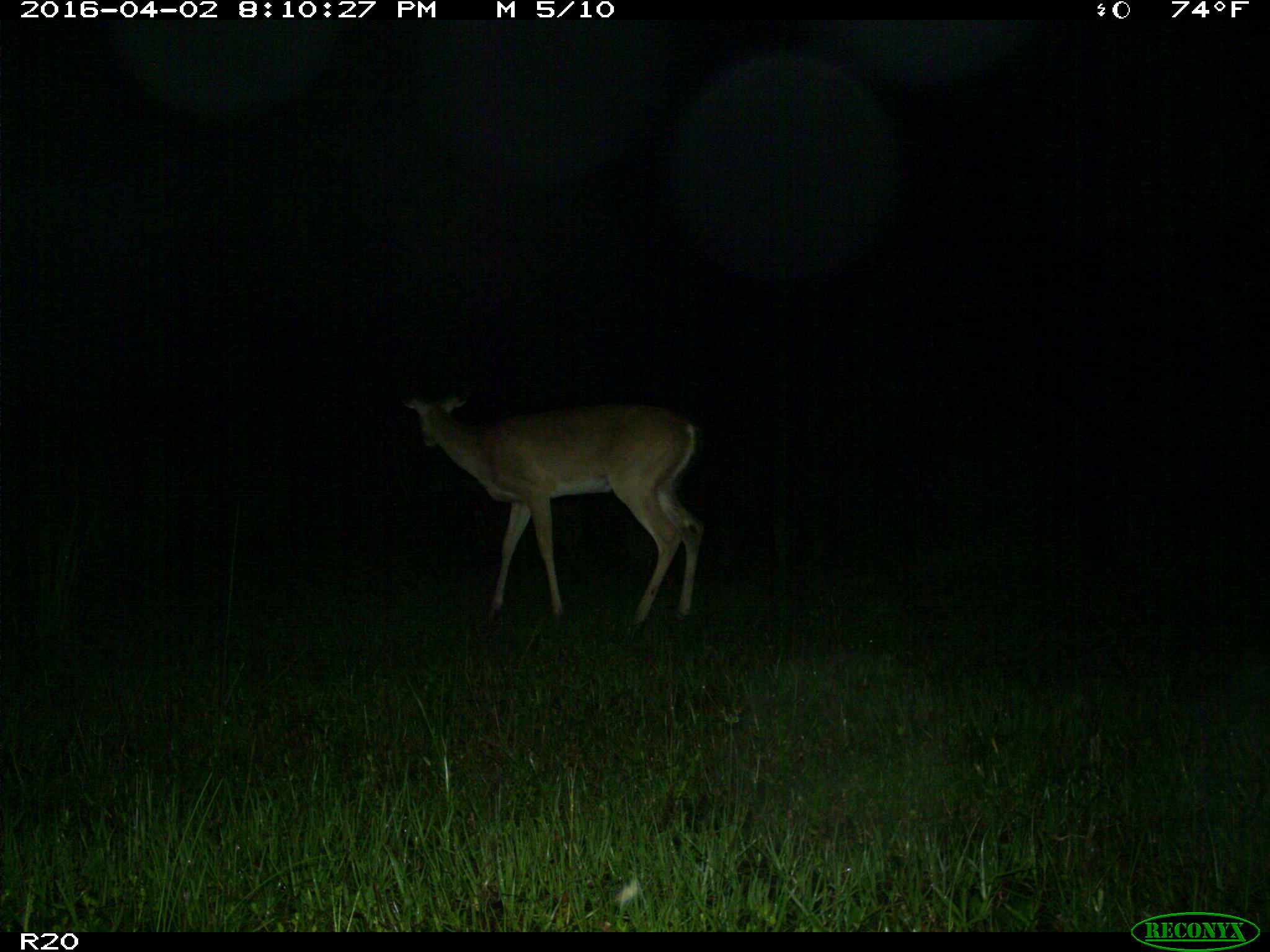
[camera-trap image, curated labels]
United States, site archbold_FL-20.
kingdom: Animalia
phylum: Chordata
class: Mammalia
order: Artiodactyla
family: Cervidae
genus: Odocoileus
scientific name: Odocoileus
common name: deer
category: unidentified deer